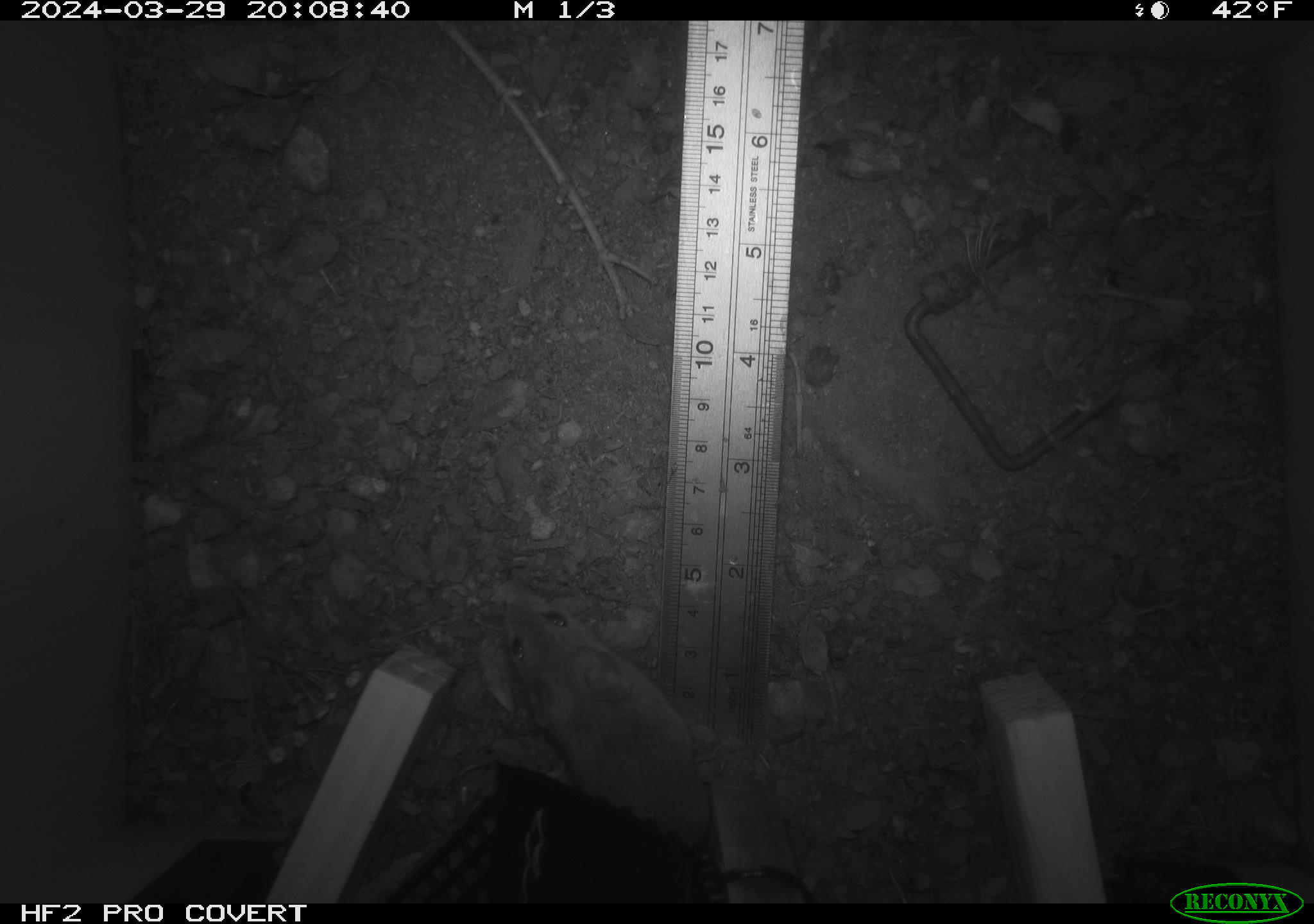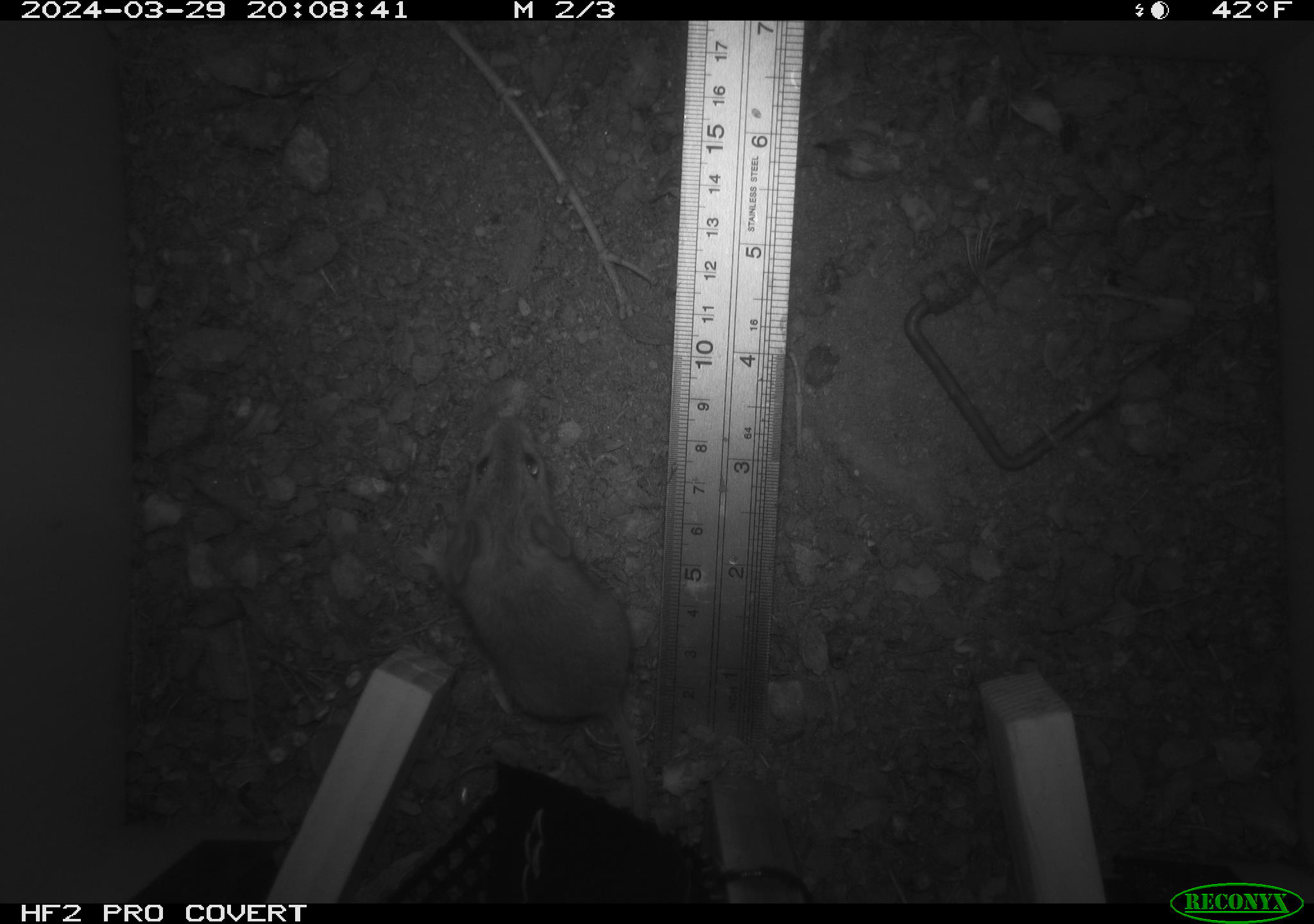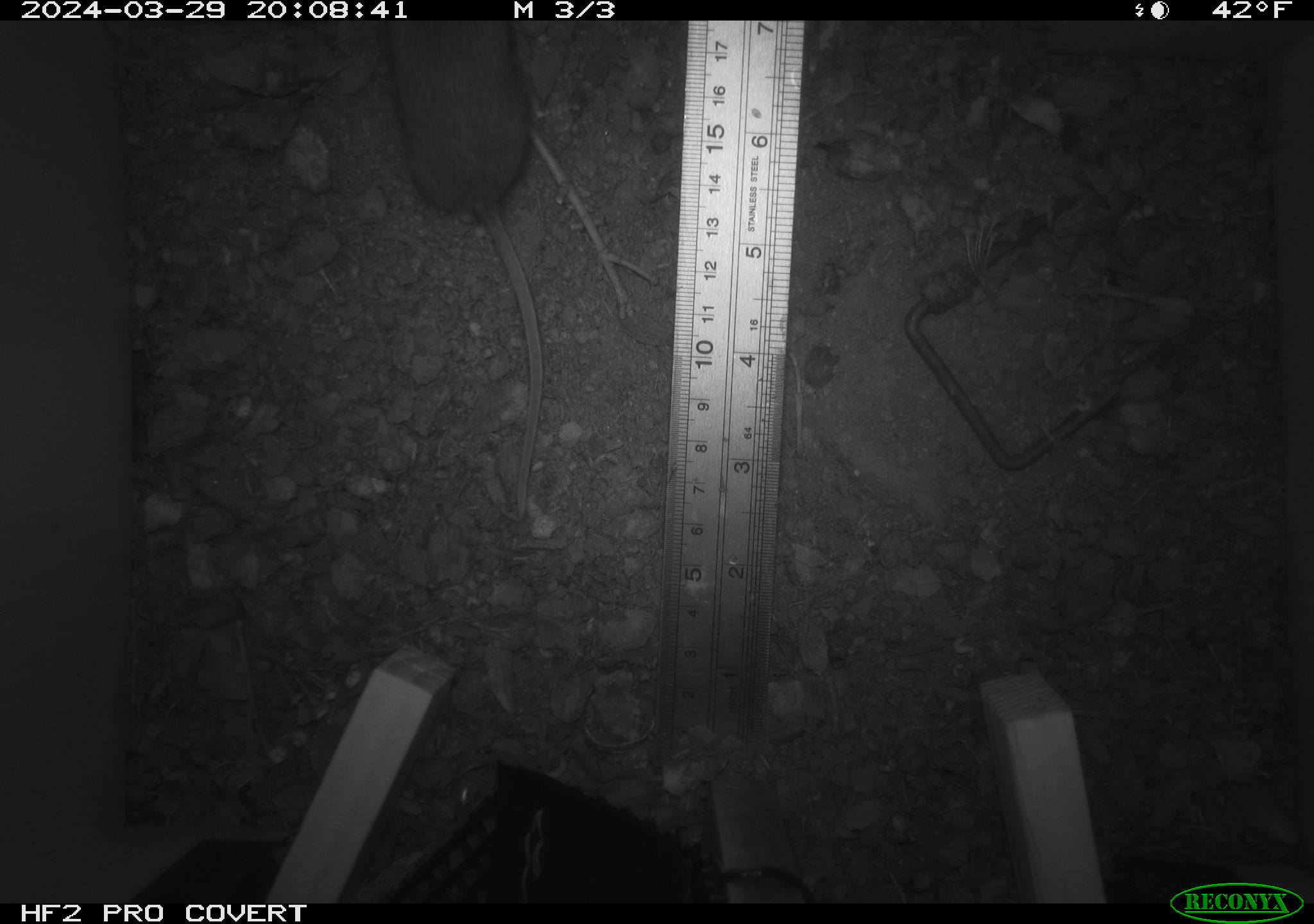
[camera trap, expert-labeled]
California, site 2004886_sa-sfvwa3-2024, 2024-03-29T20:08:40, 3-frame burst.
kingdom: Animalia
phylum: Chordata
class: Mammalia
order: Rodentia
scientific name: Rodentia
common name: mouse species